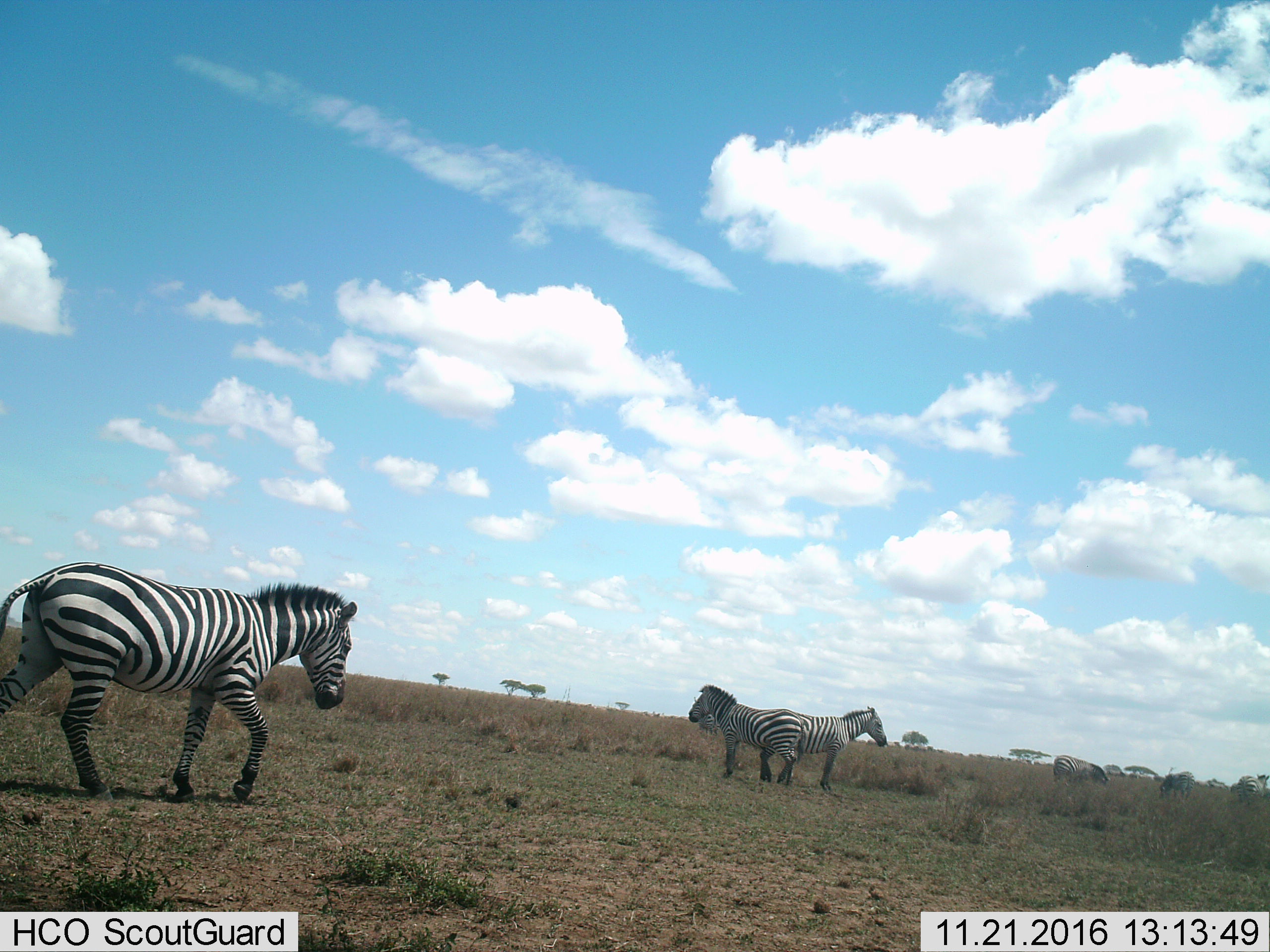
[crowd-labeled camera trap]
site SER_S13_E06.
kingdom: Animalia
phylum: Chordata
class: Mammalia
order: Perissodactyla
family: Equidae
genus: Equus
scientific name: Equus quagga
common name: plains zebra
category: zebraplains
Zebraplains (plains zebra) (Equus quagga), count 6. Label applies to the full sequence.